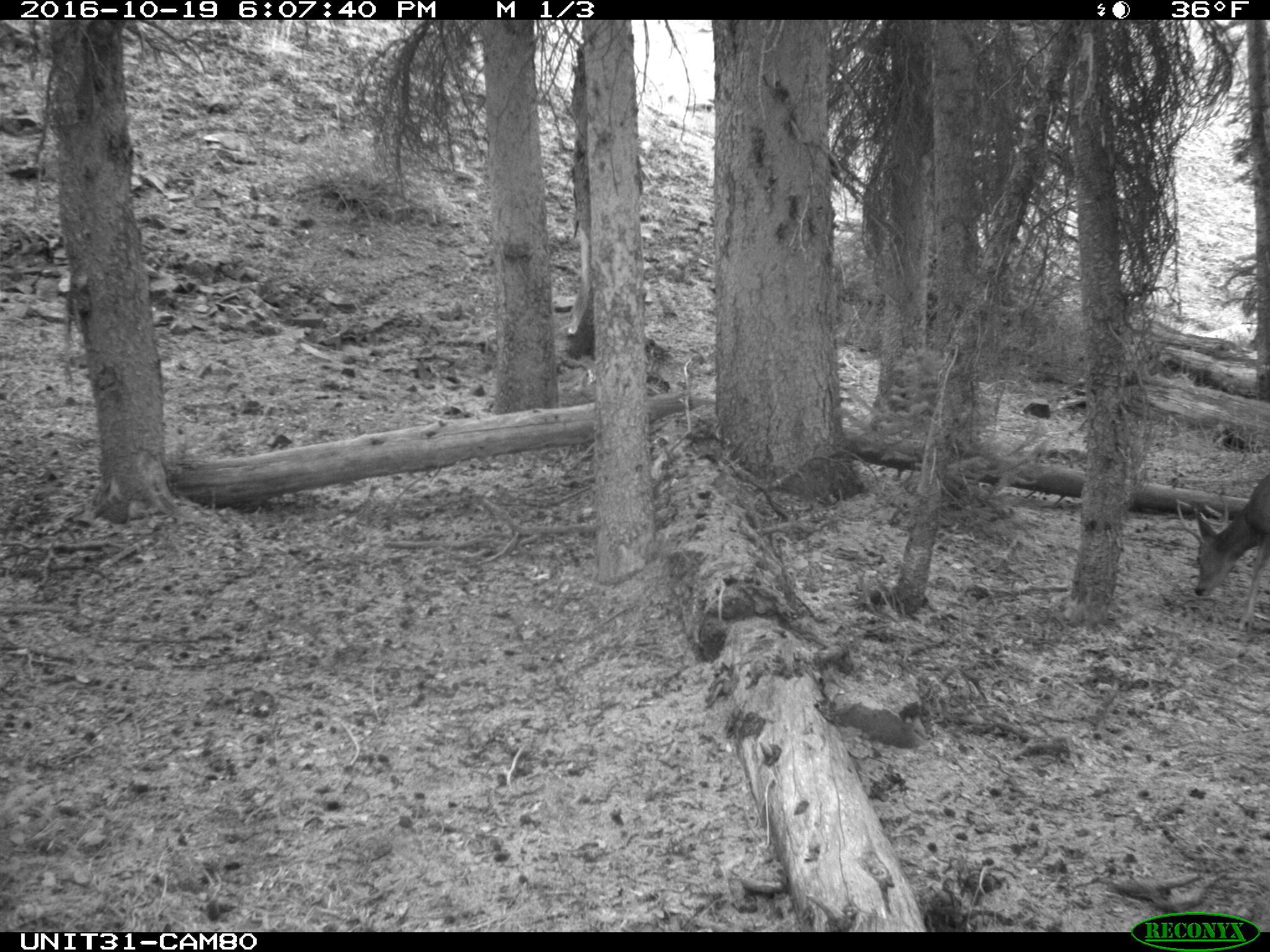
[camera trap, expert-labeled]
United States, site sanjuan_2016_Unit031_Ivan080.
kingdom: Animalia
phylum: Chordata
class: Mammalia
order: Artiodactyla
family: Cervidae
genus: Odocoileus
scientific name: Odocoileus hemionus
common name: mule deer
Odocoileus hemionus (mule deer).